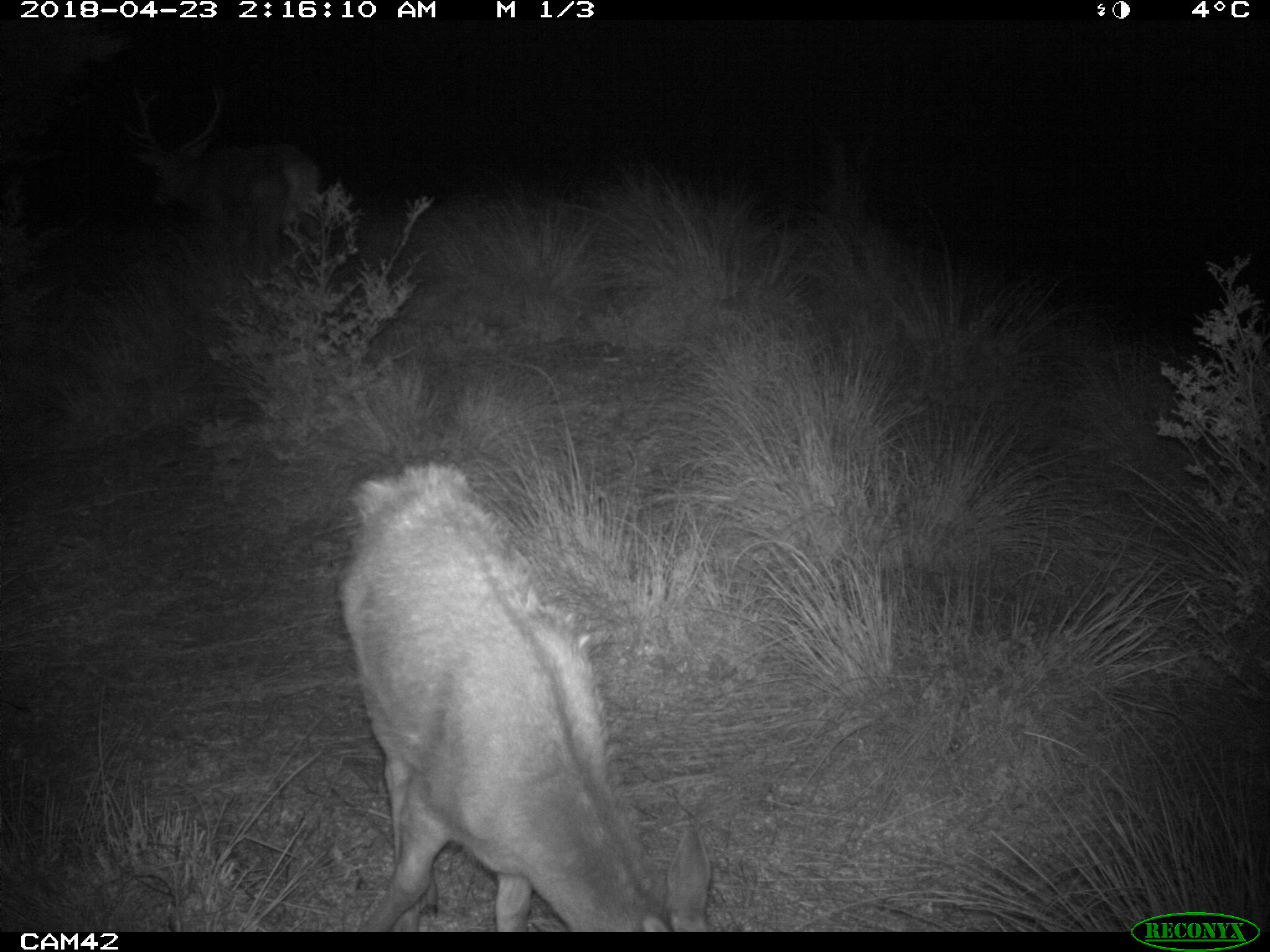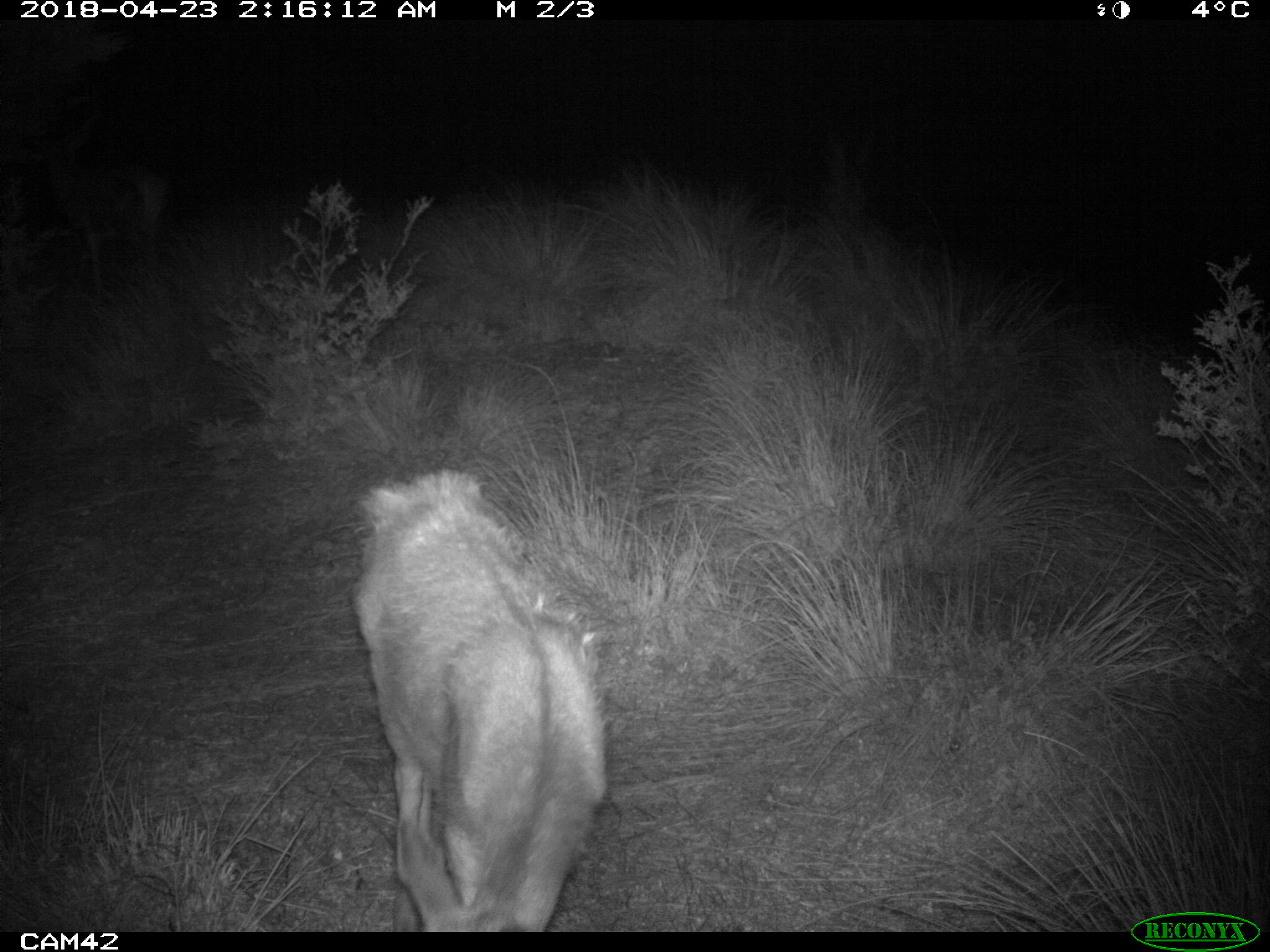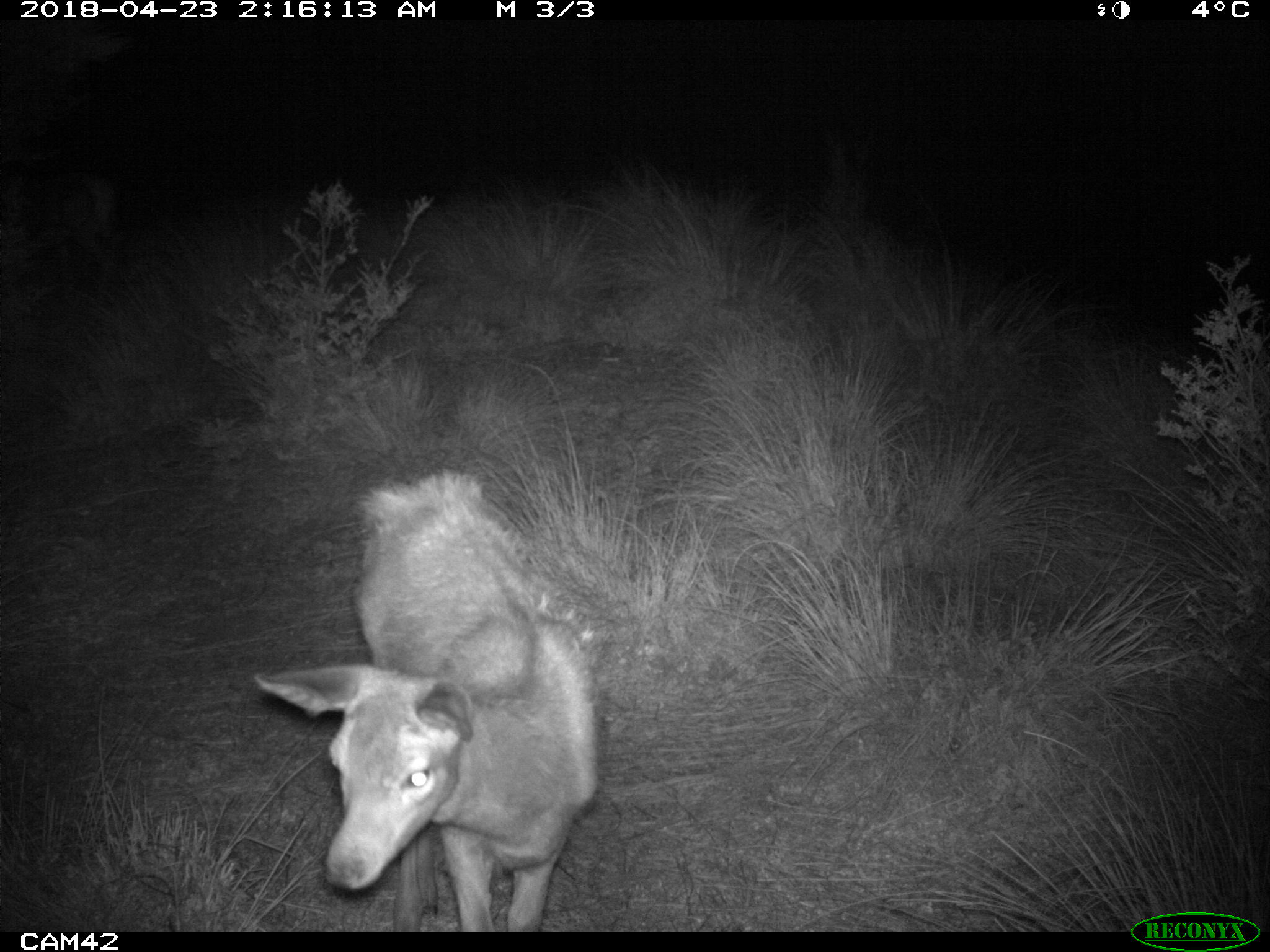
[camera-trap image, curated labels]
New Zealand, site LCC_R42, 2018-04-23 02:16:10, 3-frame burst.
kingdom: Animalia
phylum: Chordata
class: Mammalia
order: Artiodactyla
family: Cervidae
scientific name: Cervidae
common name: deer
Deer (Cervidae).